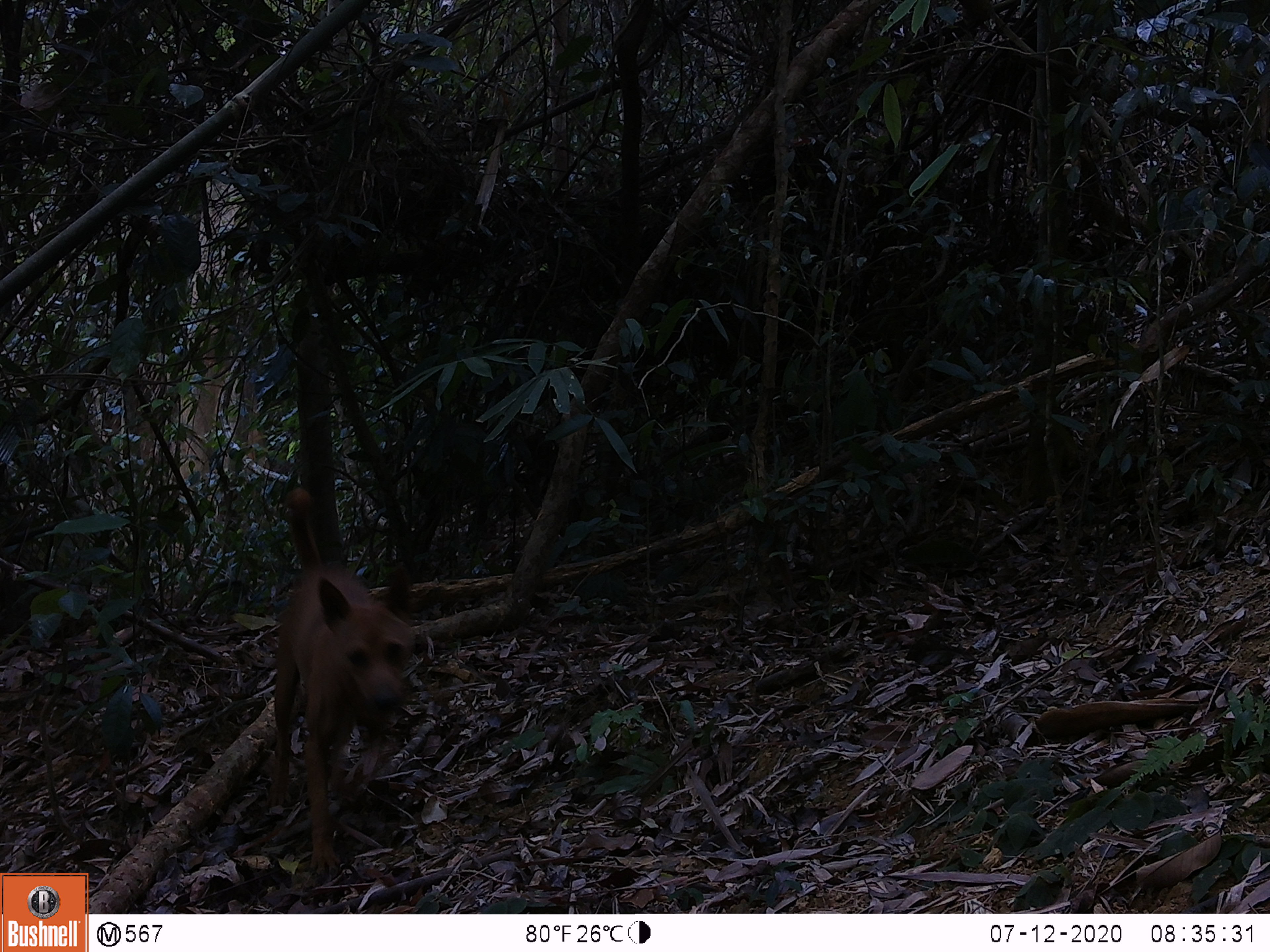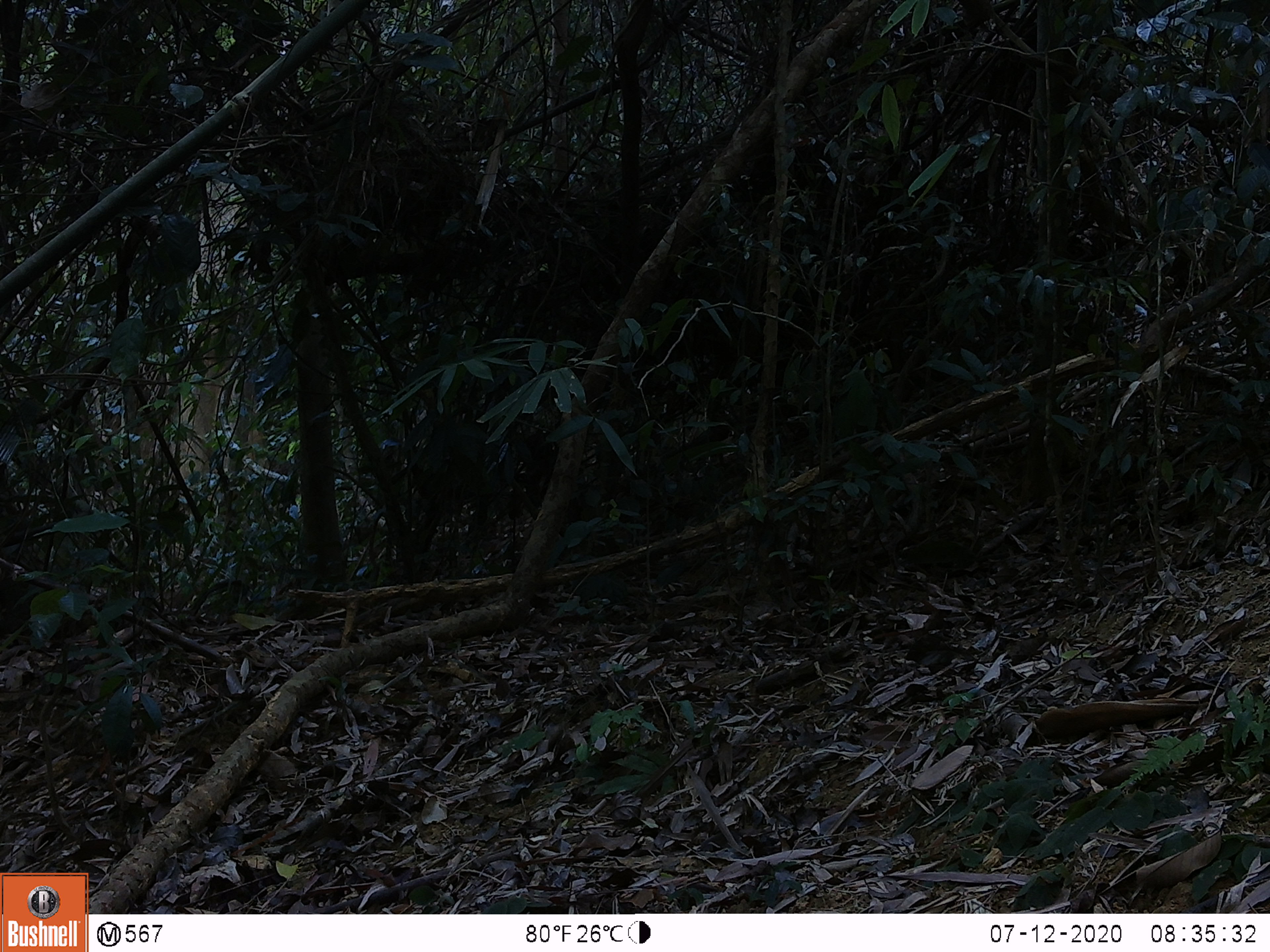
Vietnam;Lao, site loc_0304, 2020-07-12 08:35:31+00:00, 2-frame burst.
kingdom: Animalia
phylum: Chordata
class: Mammalia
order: Carnivora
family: Canidae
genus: Canis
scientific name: Canis familiaris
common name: domestic dog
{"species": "domestic dog (Canis familiaris)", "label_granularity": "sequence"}